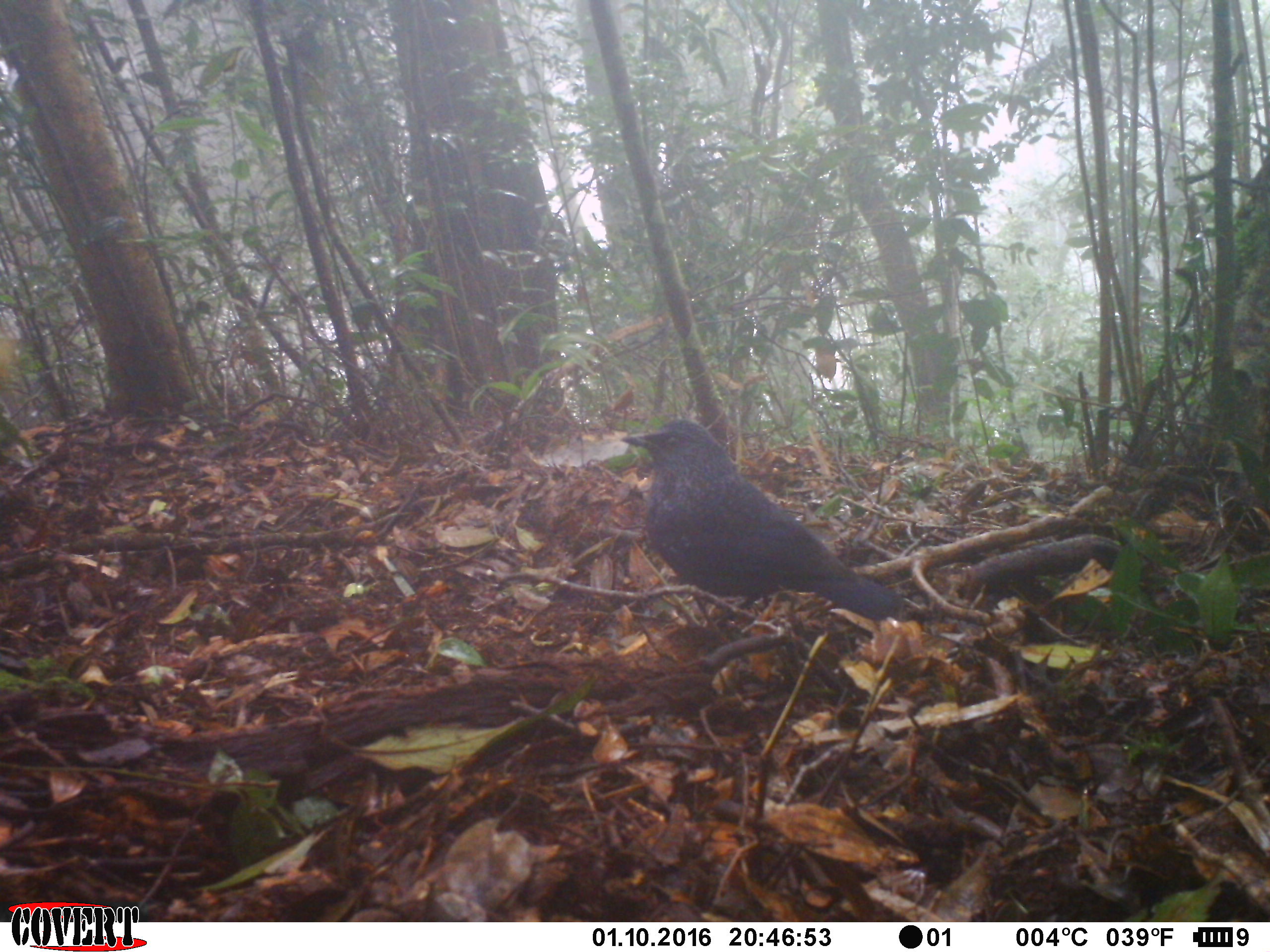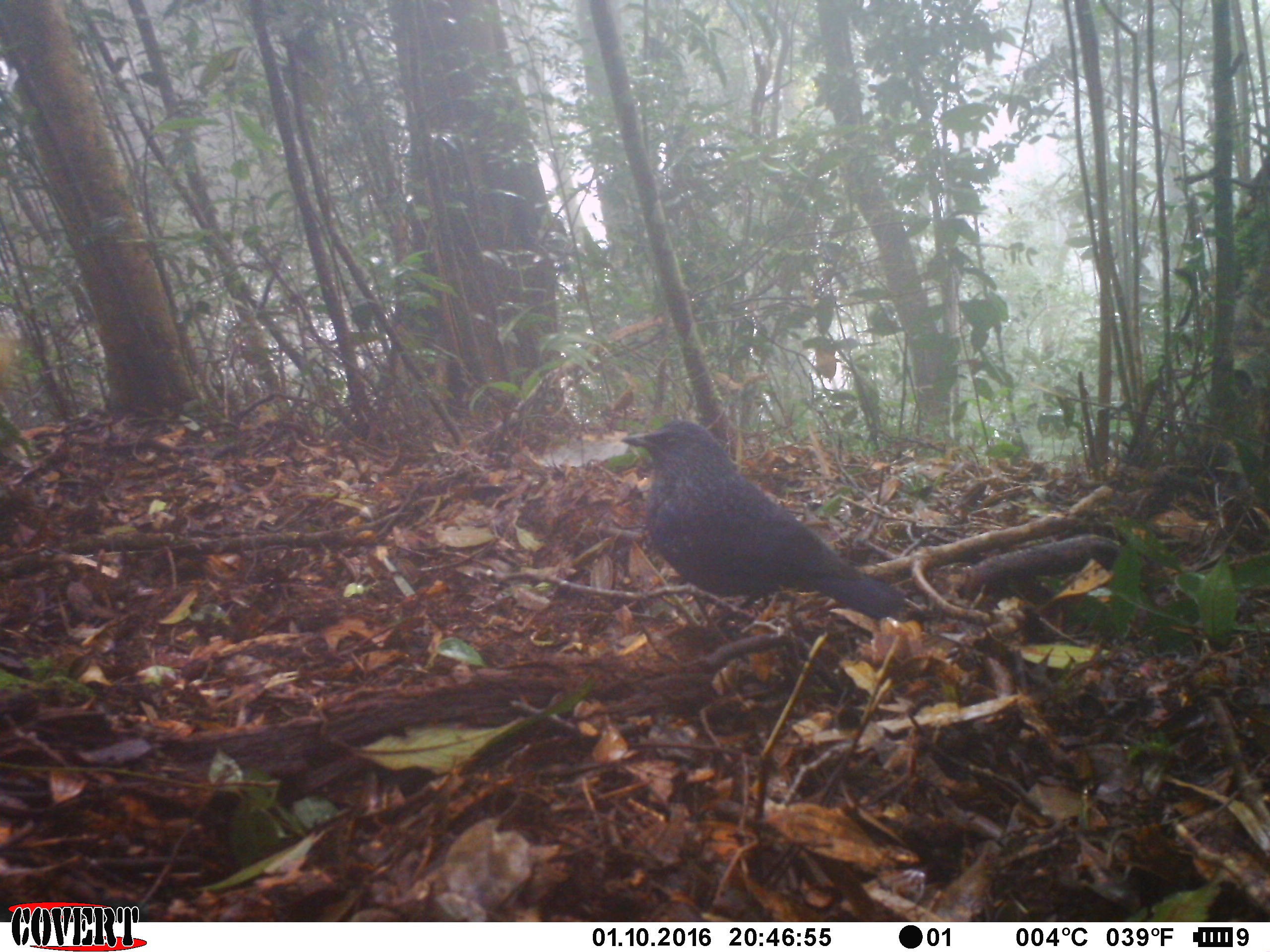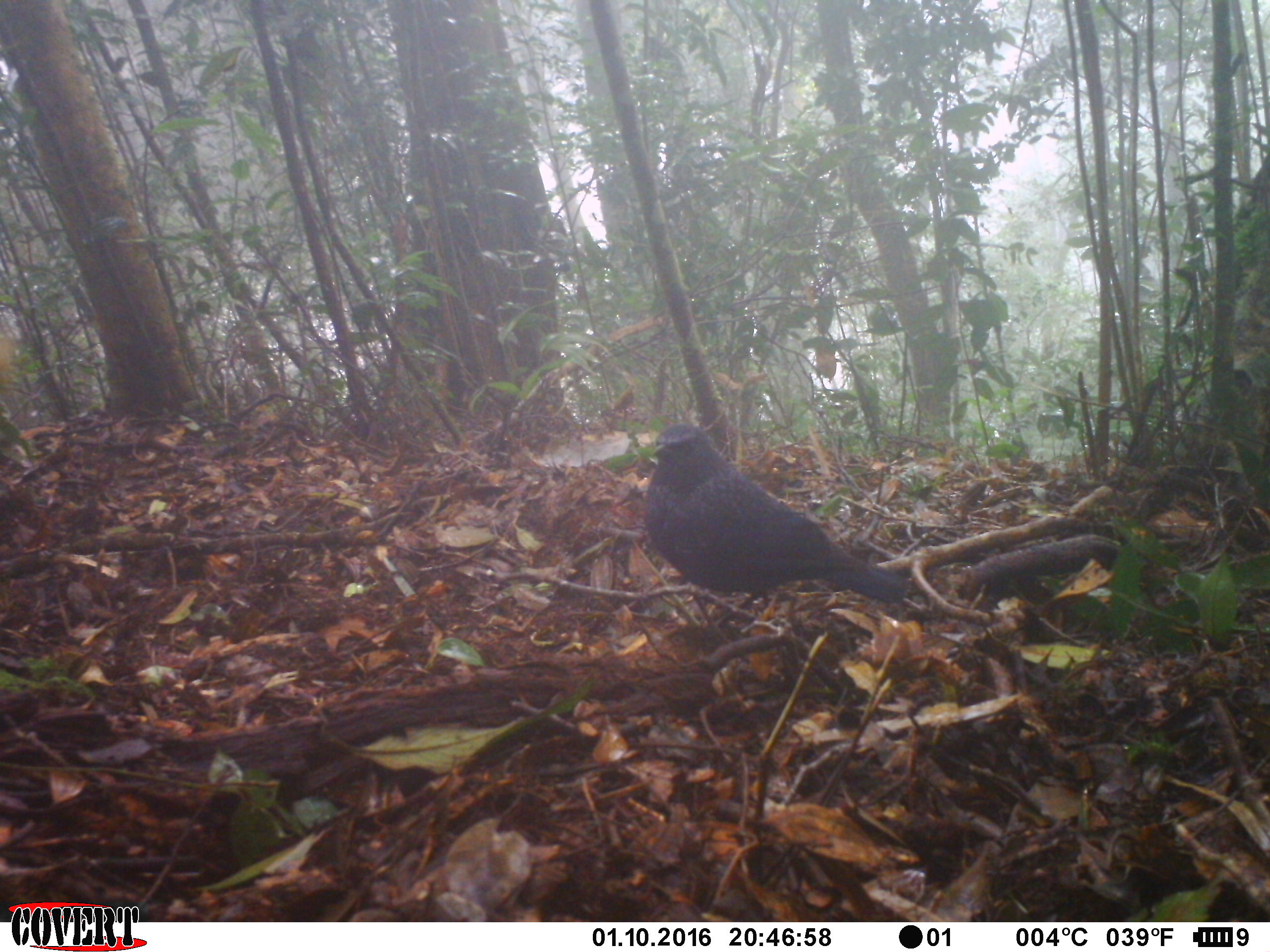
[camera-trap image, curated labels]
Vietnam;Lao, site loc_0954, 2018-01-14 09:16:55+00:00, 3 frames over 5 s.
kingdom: Animalia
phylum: Chordata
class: Aves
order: Passeriformes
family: Muscicapidae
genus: Myophonus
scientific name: Myophonus caeruleus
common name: blue whistling thrush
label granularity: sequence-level